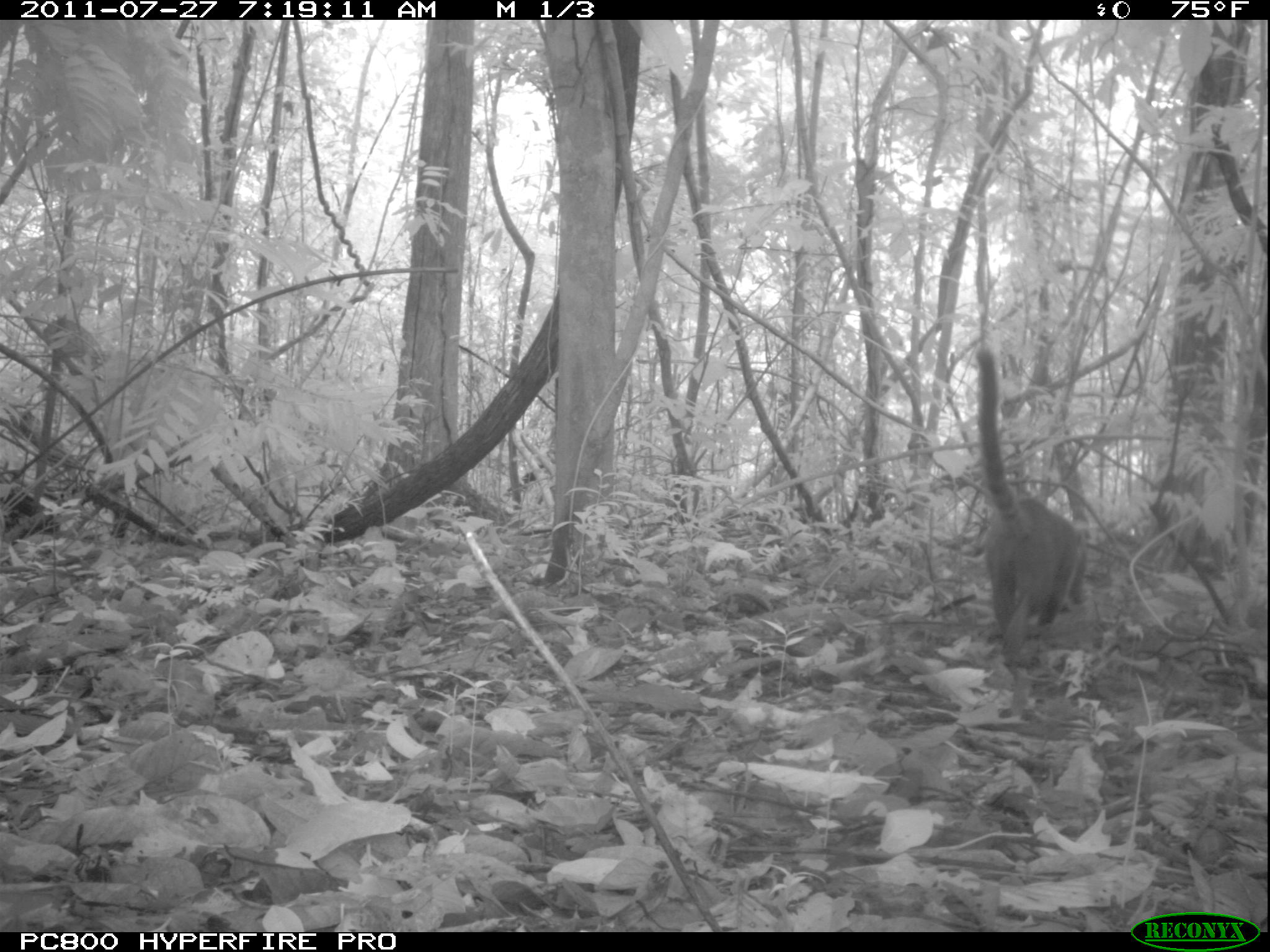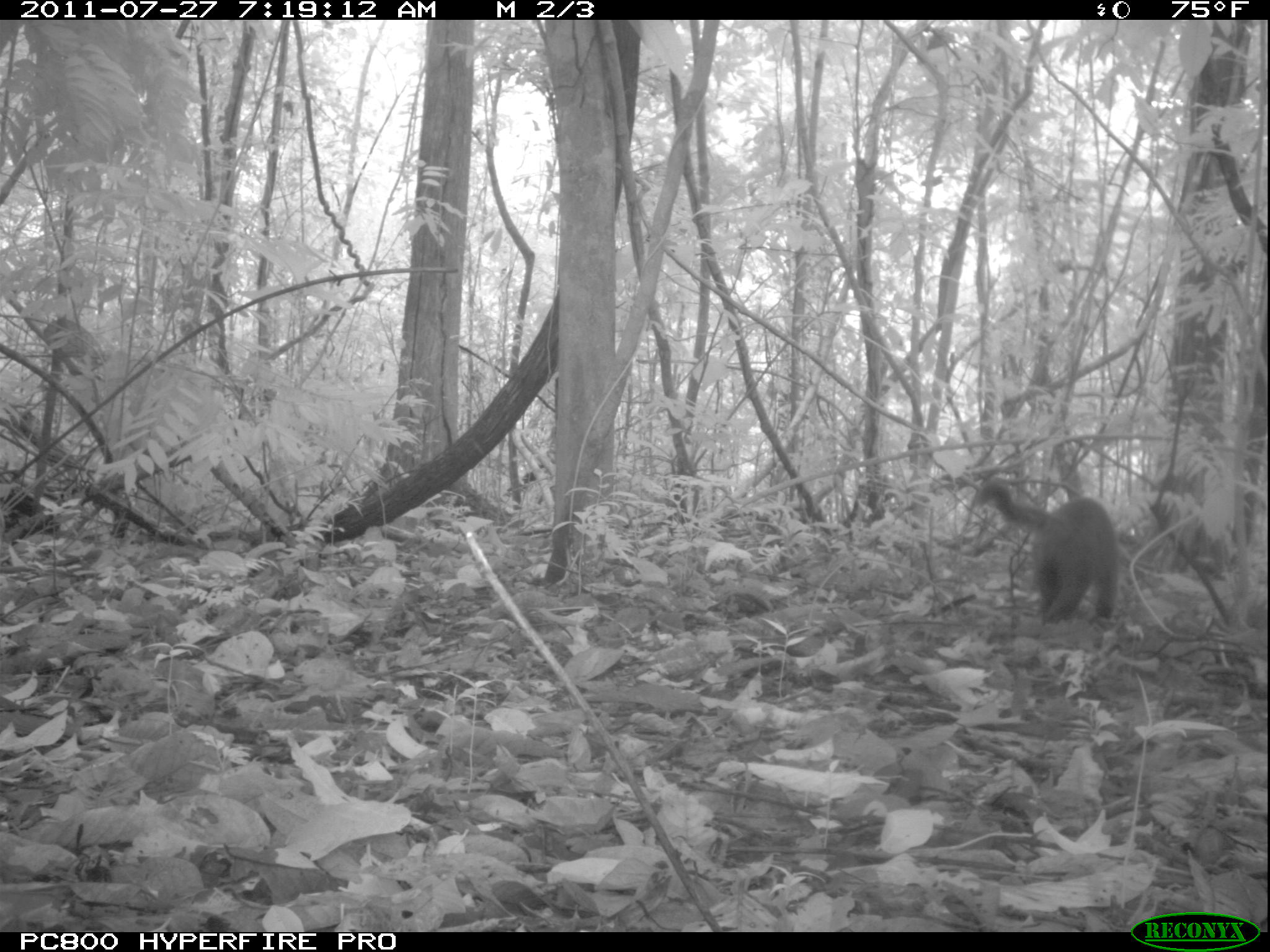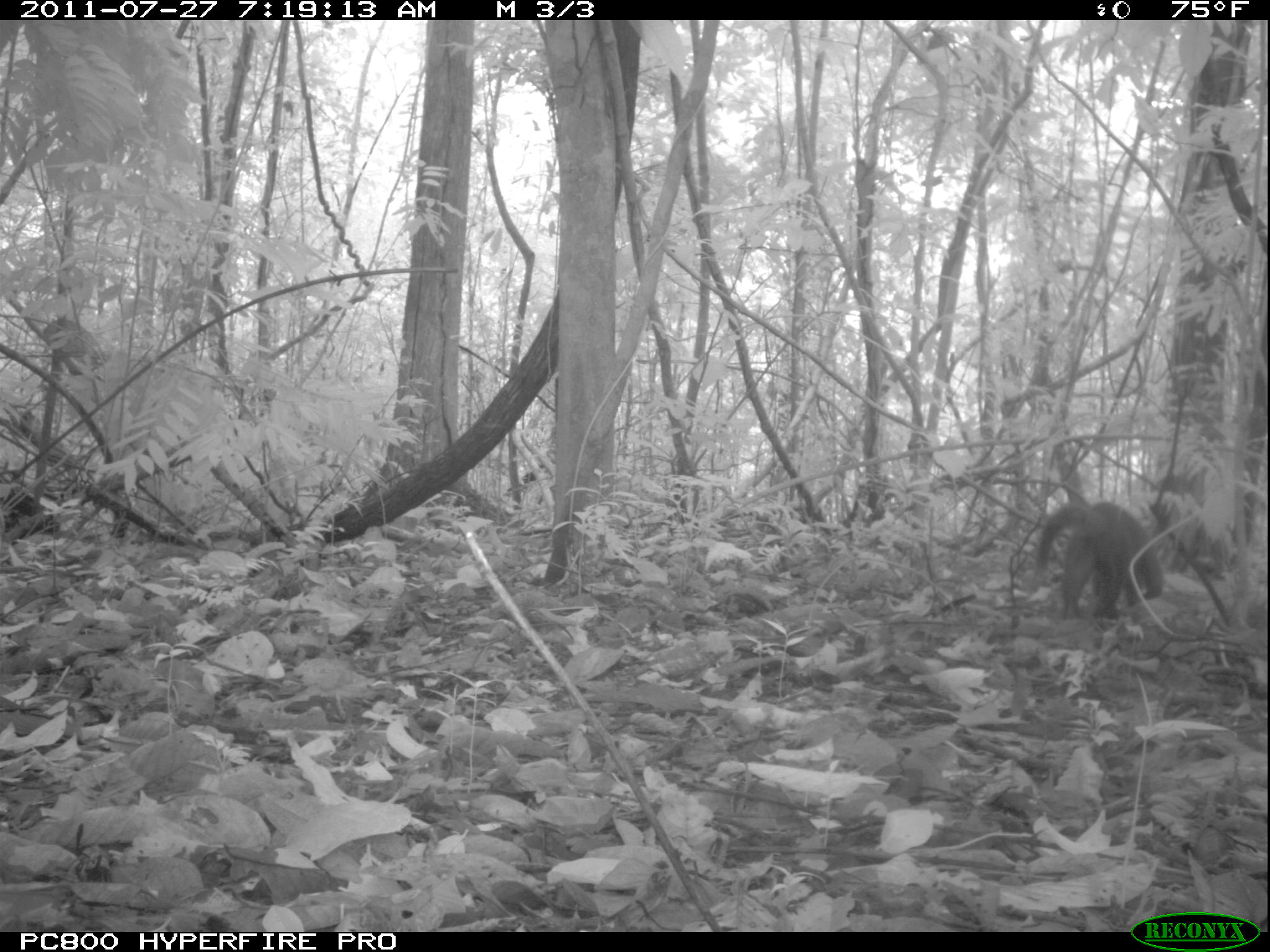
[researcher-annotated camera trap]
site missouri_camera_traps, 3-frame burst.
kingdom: Animalia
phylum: Chordata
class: Mammalia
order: Carnivora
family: Procyonidae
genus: Nasua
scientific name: Nasua narica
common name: white-nosed coati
White-nosed coati (Nasua narica). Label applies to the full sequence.